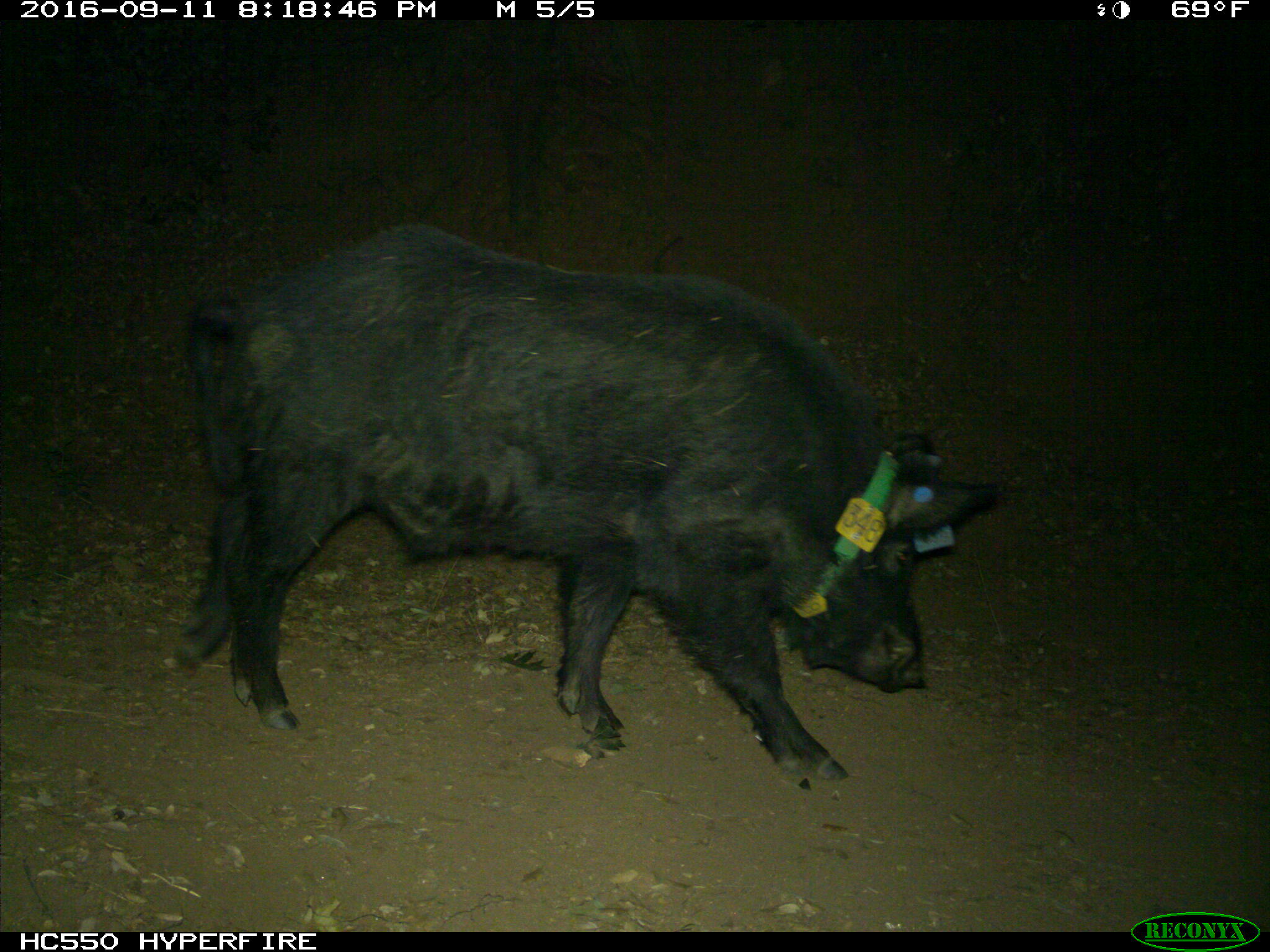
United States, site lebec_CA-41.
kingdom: Animalia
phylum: Chordata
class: Mammalia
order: Artiodactyla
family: Suidae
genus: Sus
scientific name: Sus scrofa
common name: wild boar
Sus scrofa (wild boar).